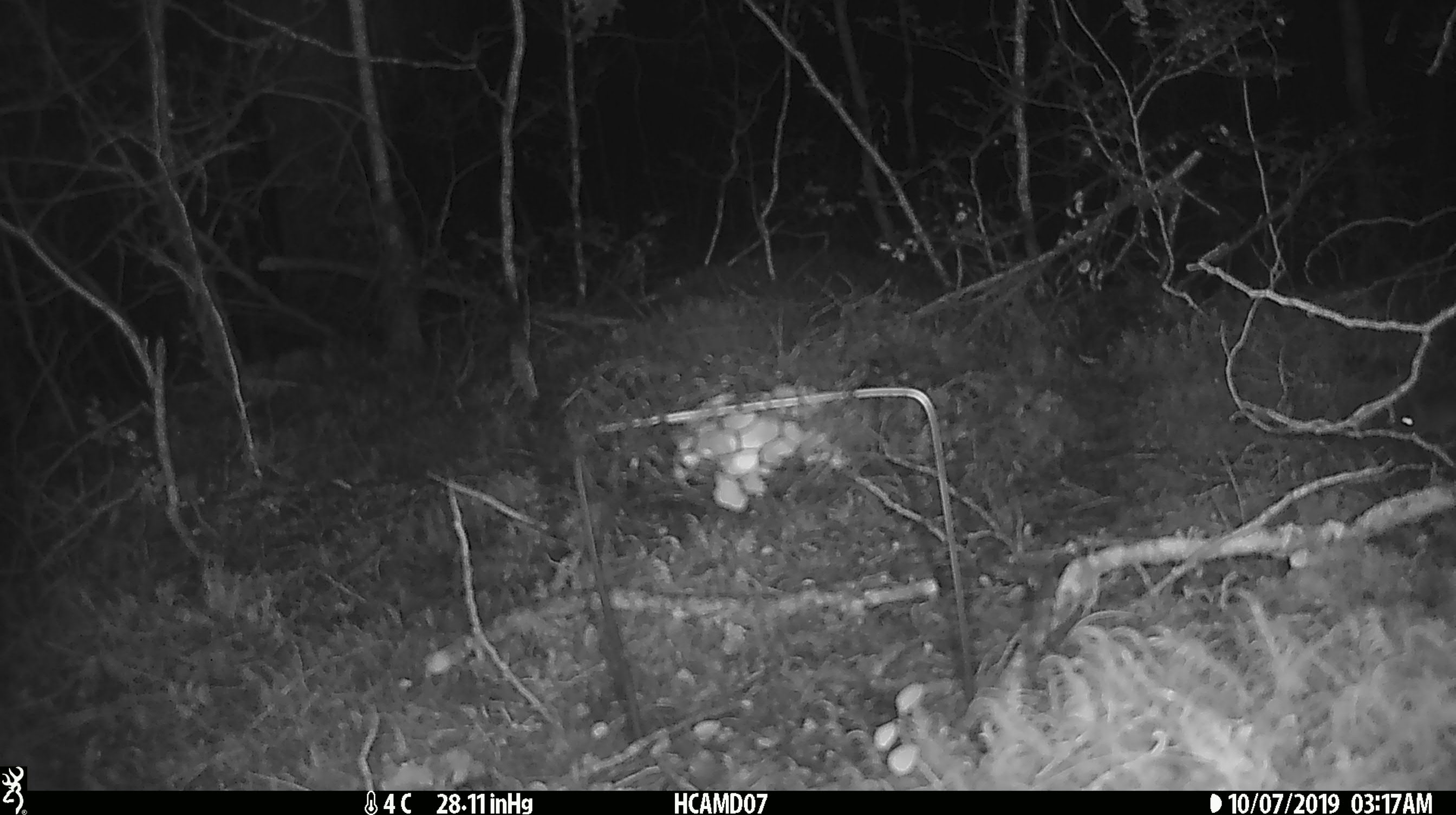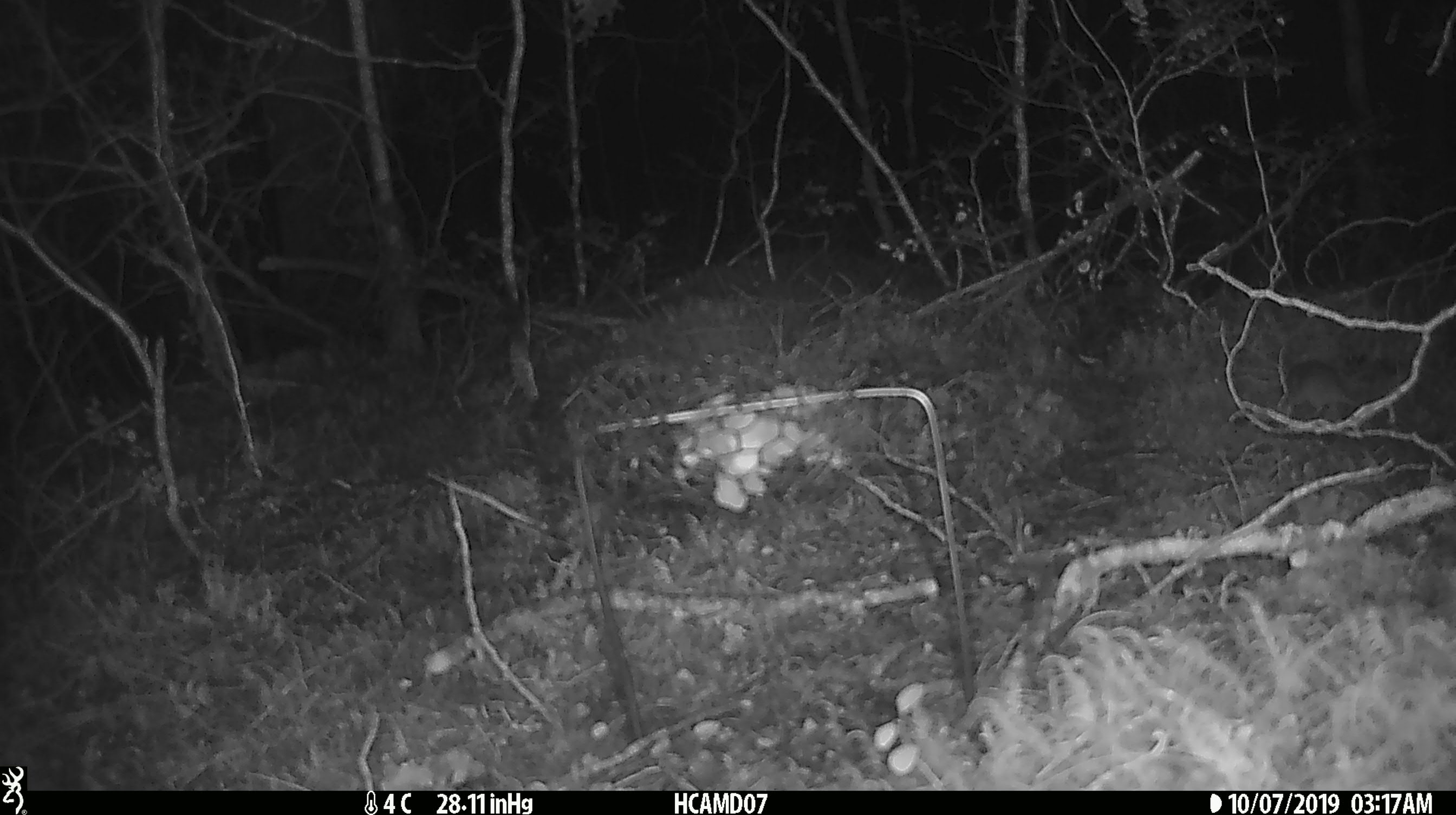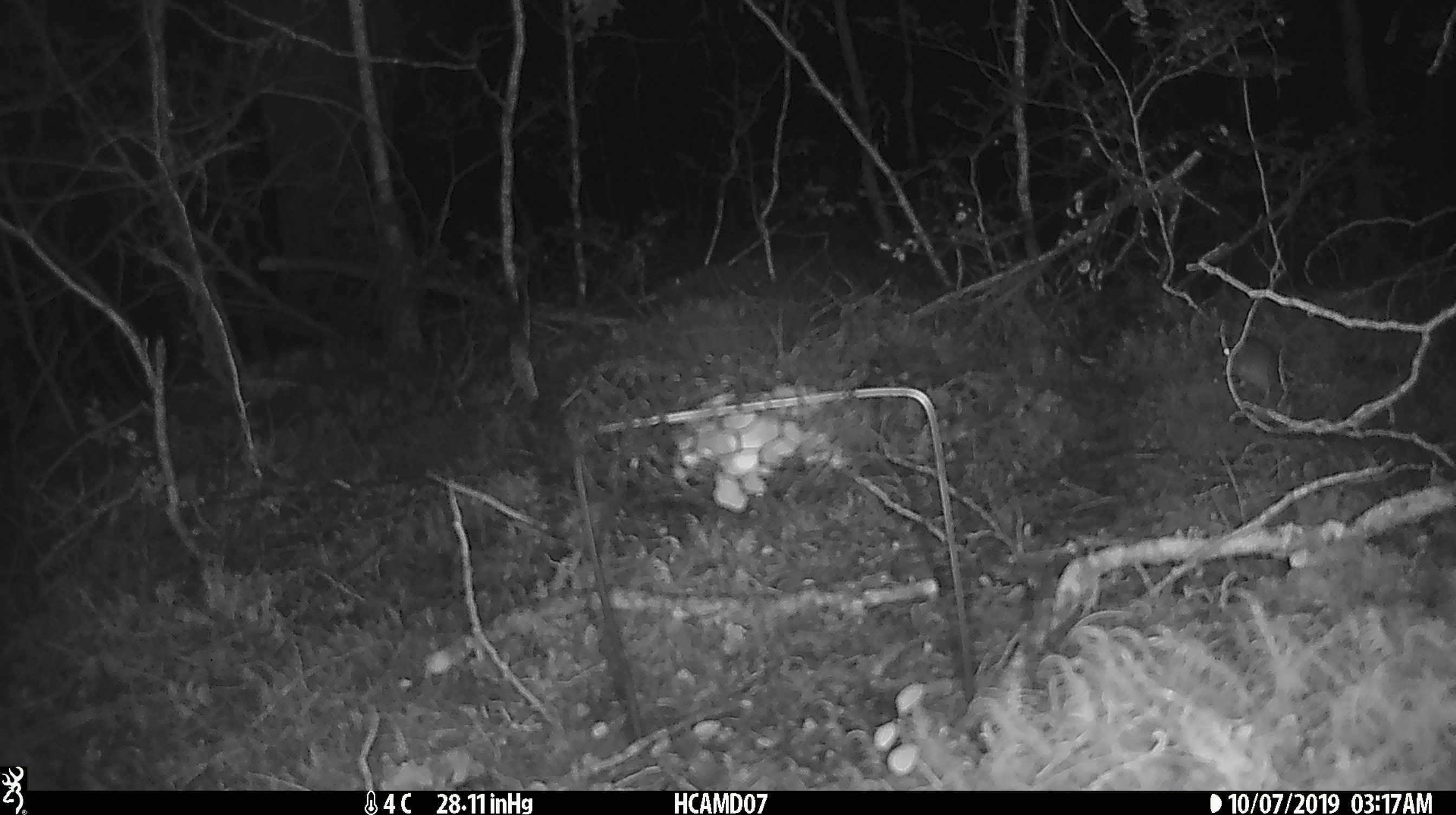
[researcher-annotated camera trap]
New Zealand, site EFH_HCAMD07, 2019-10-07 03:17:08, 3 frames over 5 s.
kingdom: Animalia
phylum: Chordata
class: Mammalia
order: Rodentia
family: Muridae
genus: Mus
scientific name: Mus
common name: mouse